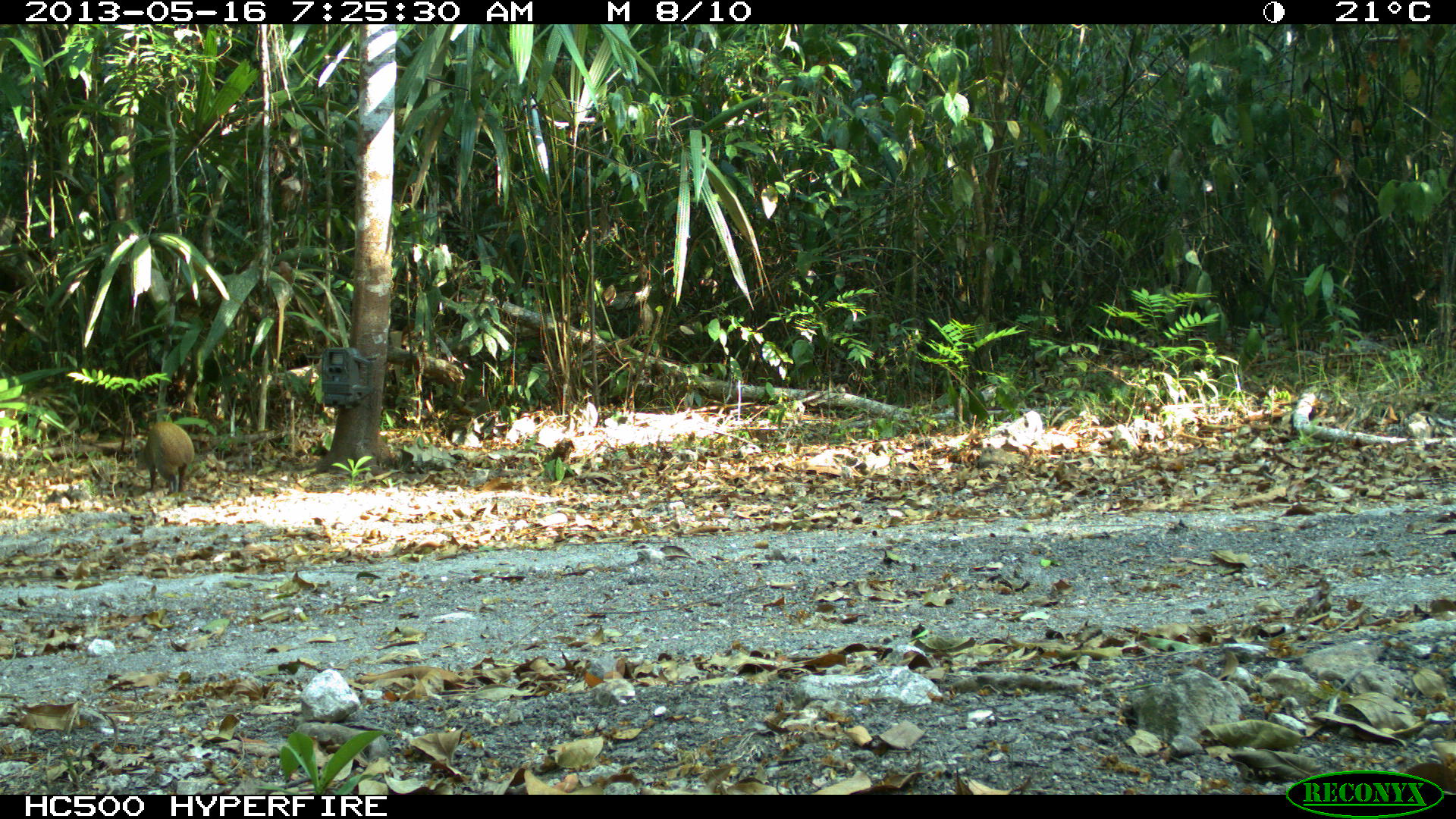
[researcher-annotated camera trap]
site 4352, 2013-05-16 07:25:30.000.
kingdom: Animalia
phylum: Chordata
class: Mammalia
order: Rodentia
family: Dasyproctidae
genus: Dasyprocta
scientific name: Dasyprocta punctata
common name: central american agouti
Dasyprocta punctata (central american agouti), count 1.